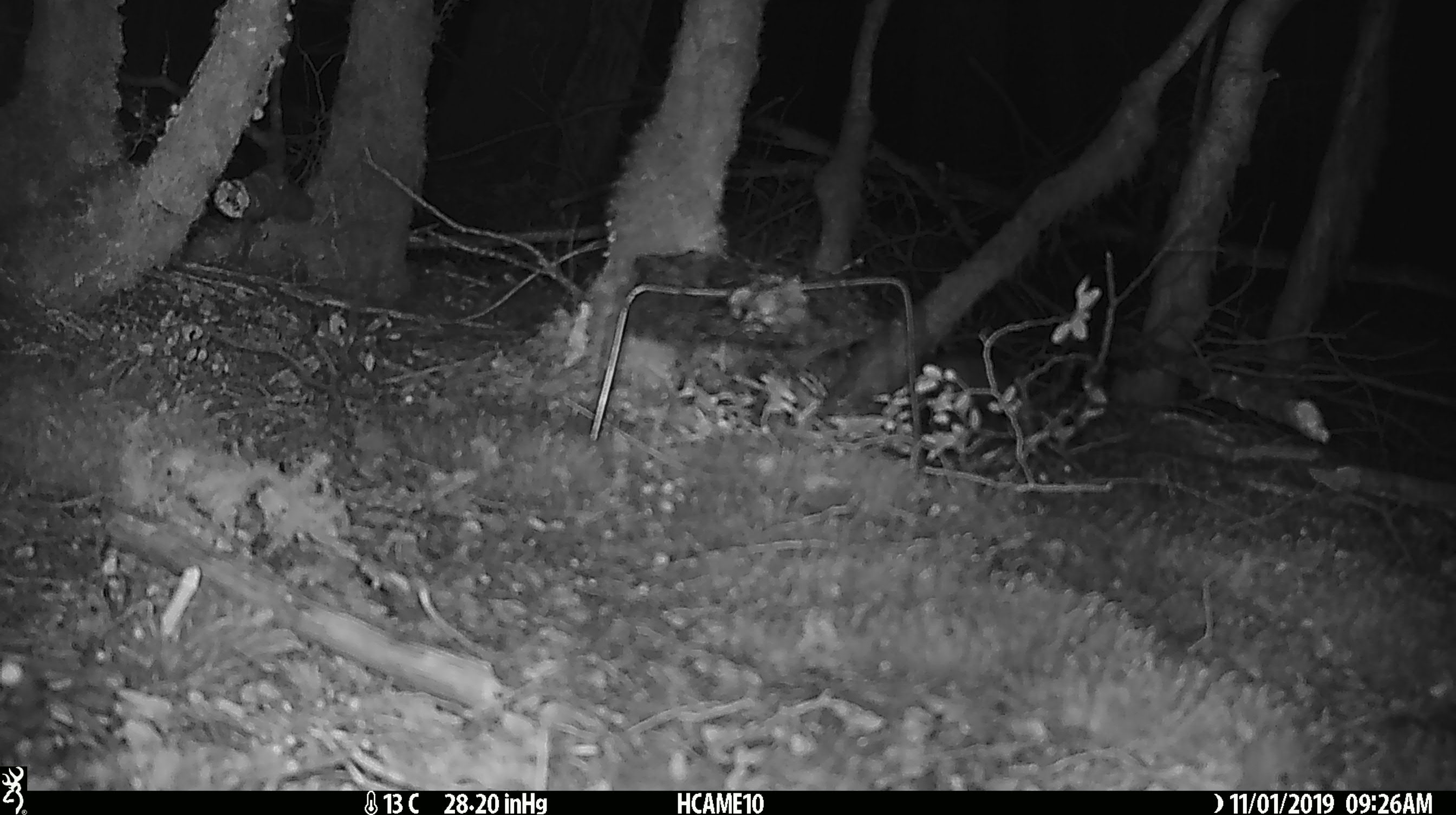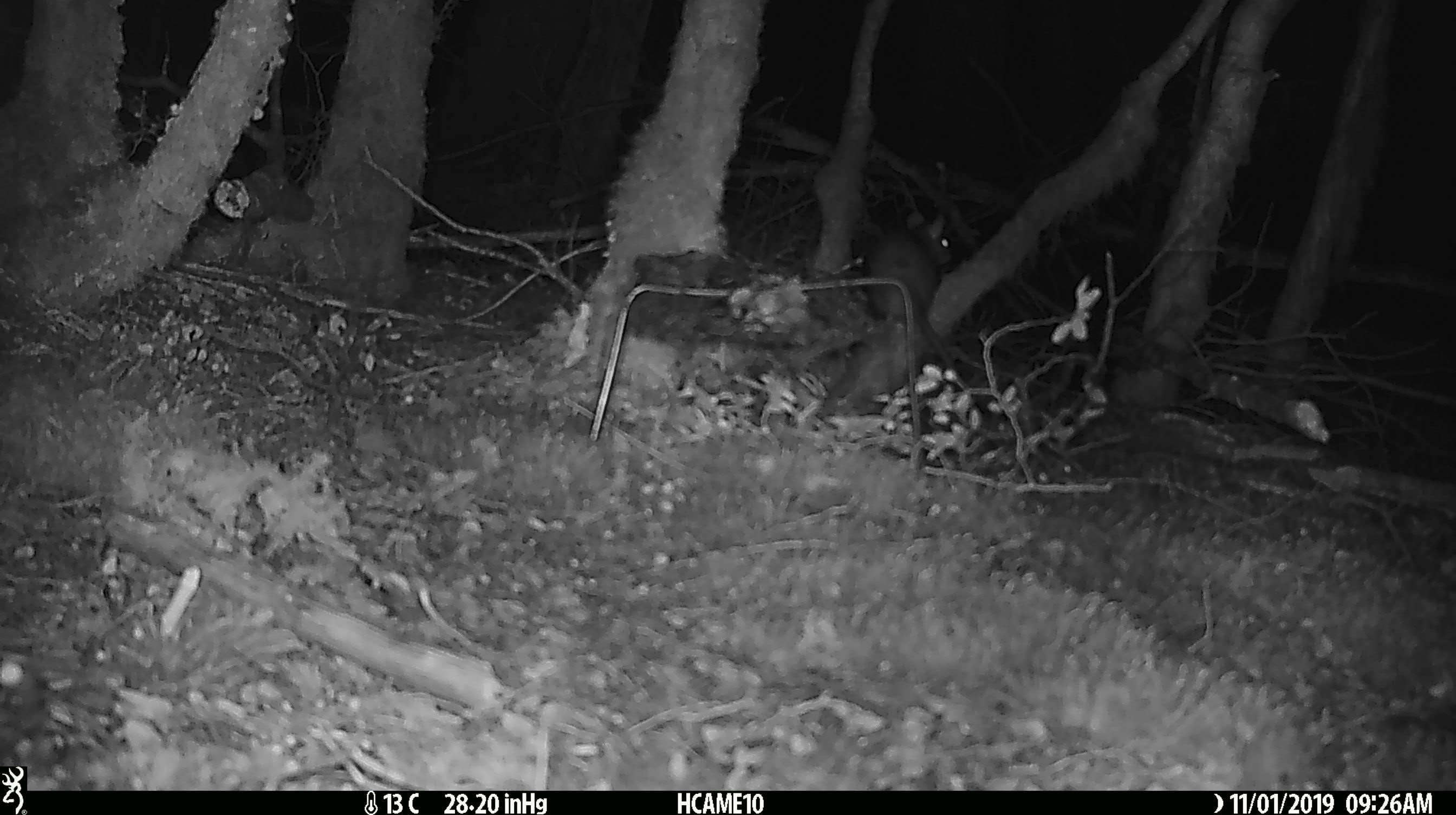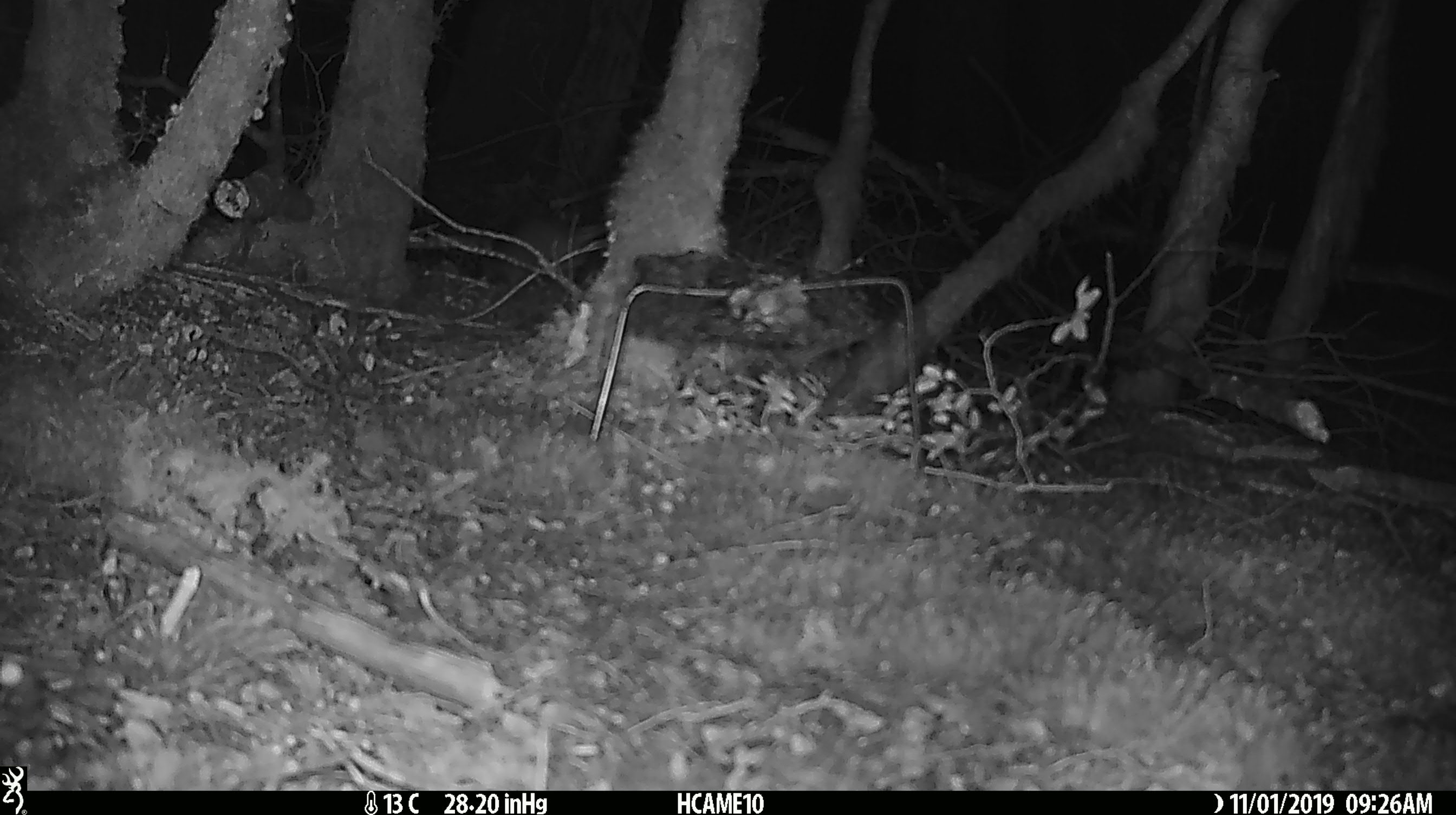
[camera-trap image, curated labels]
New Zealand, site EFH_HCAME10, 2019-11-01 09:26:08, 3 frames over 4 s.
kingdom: Animalia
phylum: Chordata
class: Mammalia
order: Rodentia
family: Muridae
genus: Rattus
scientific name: Rattus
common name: rat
Rat (Rattus).